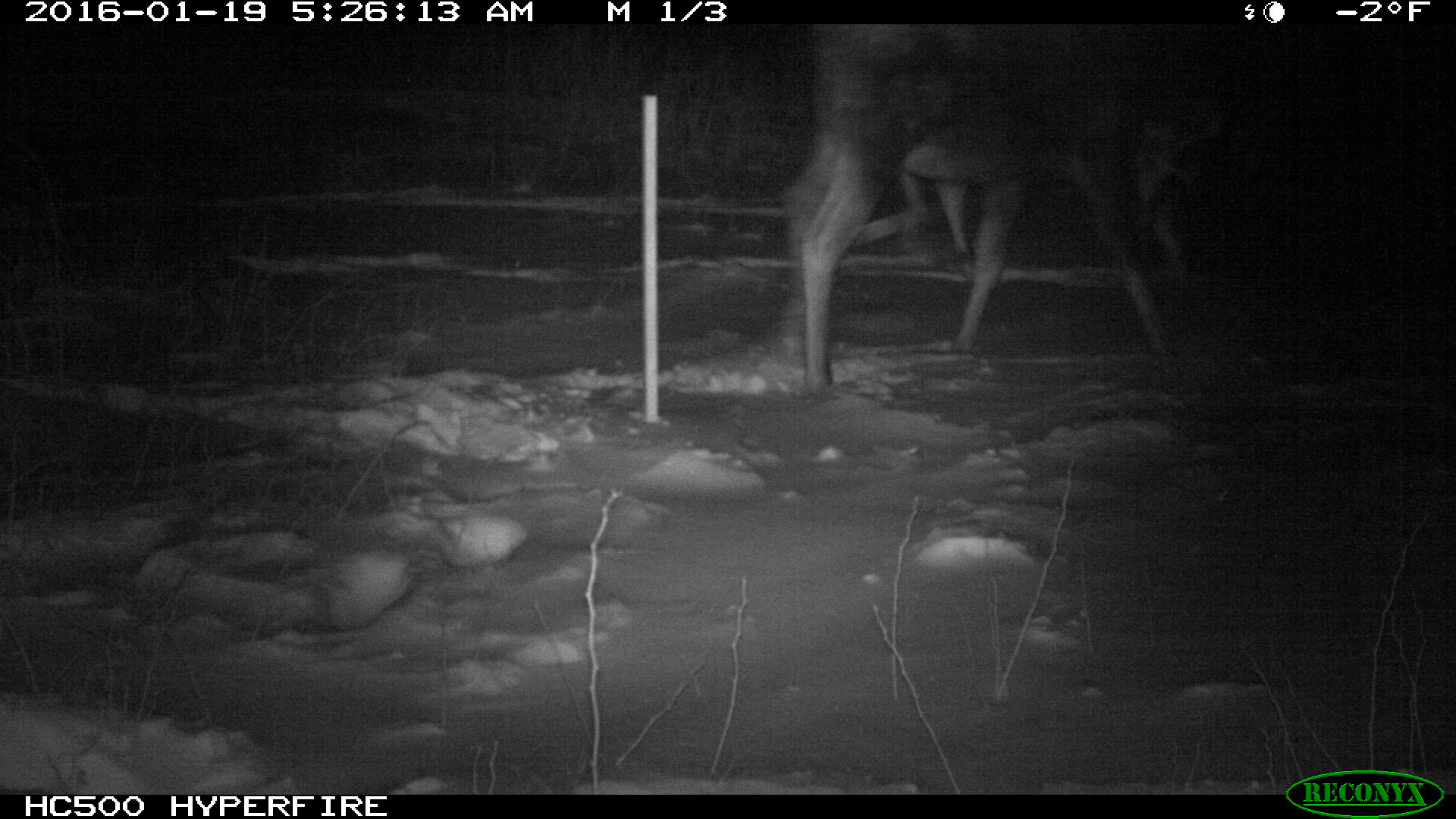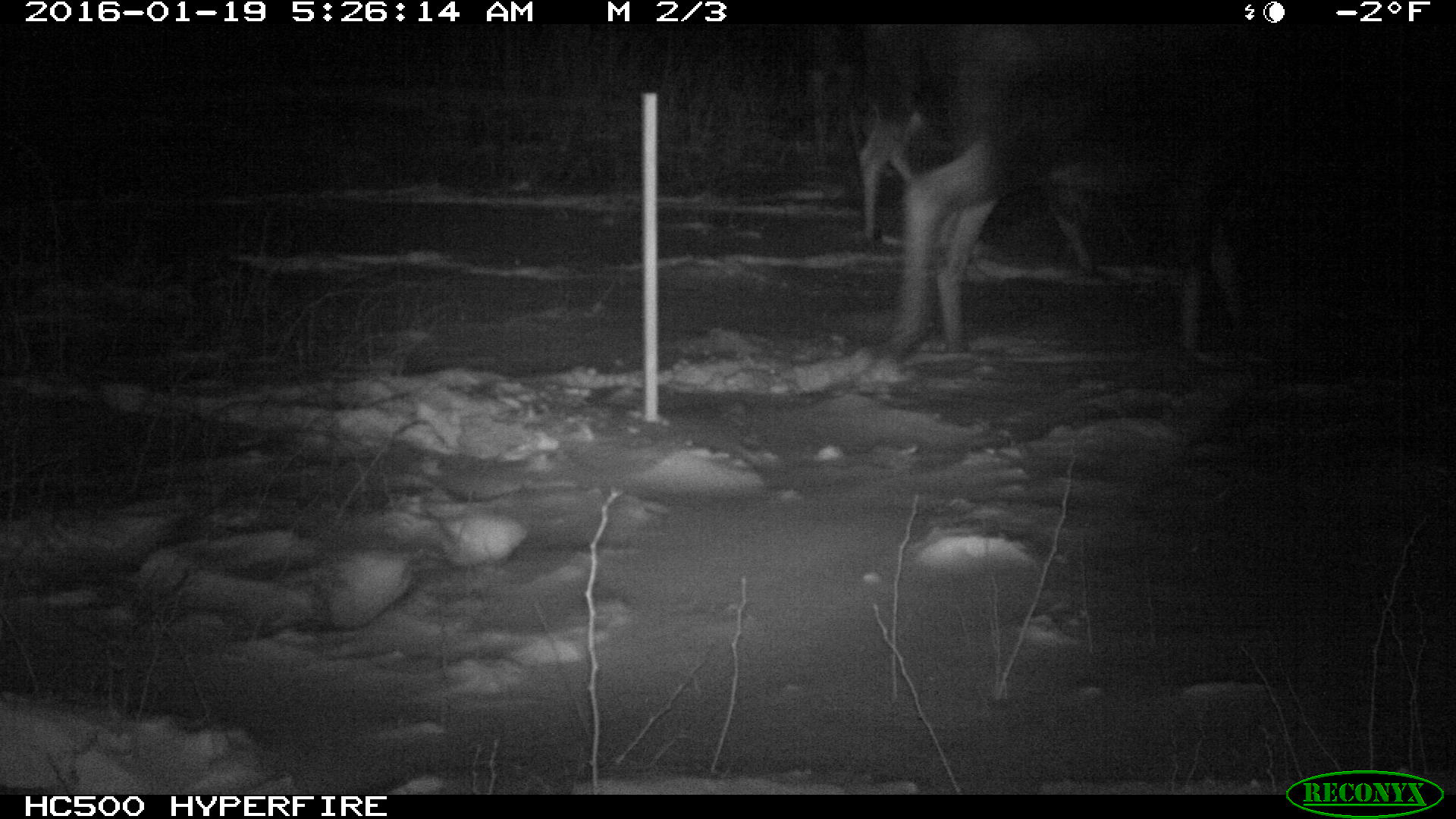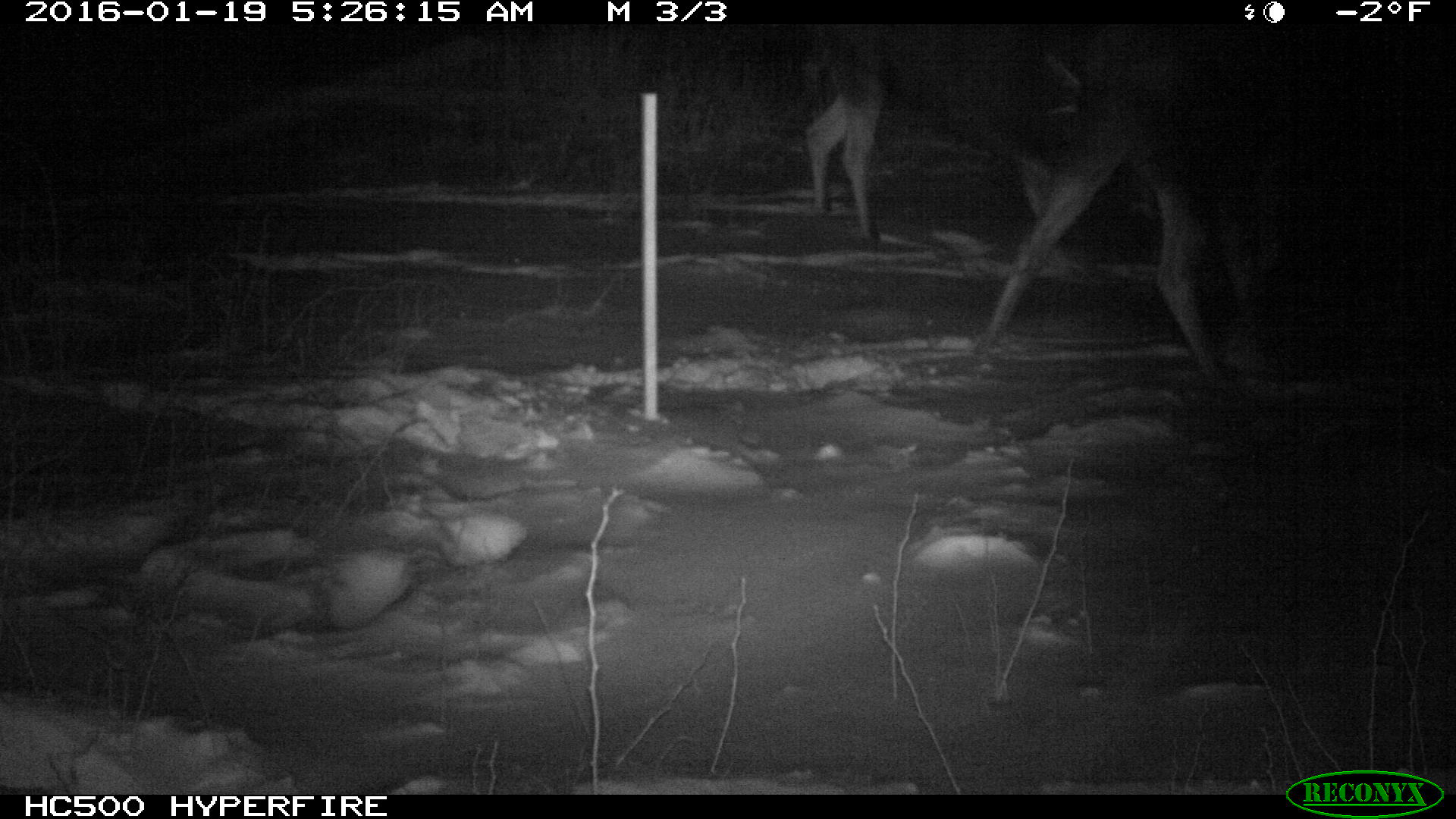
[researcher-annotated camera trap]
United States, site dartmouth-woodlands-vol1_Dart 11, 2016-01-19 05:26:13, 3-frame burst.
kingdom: Animalia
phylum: Chordata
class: Mammalia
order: Artiodactyla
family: Cervidae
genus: Alces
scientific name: Alces alces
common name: moose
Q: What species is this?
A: Moose (Alces alces).